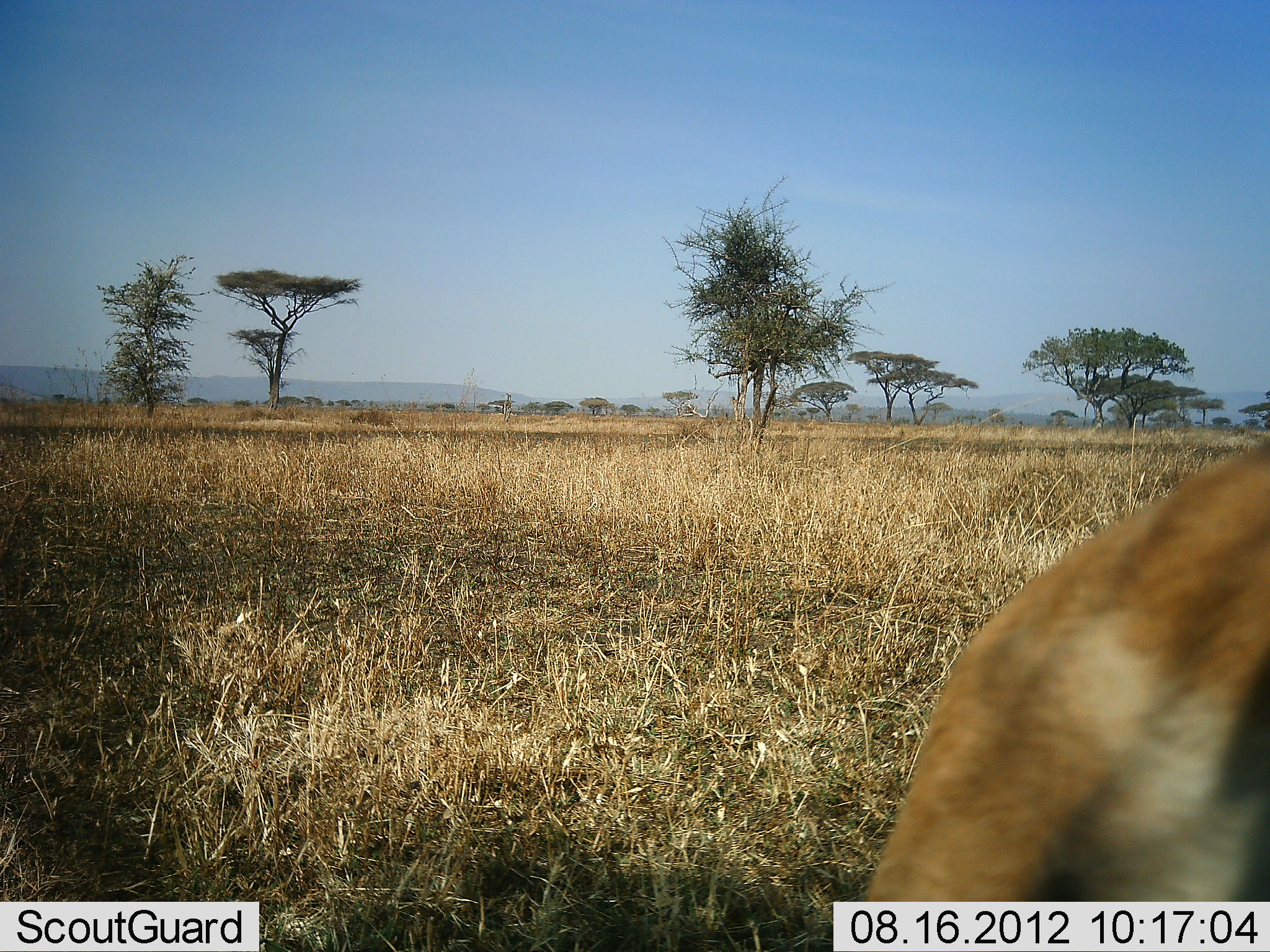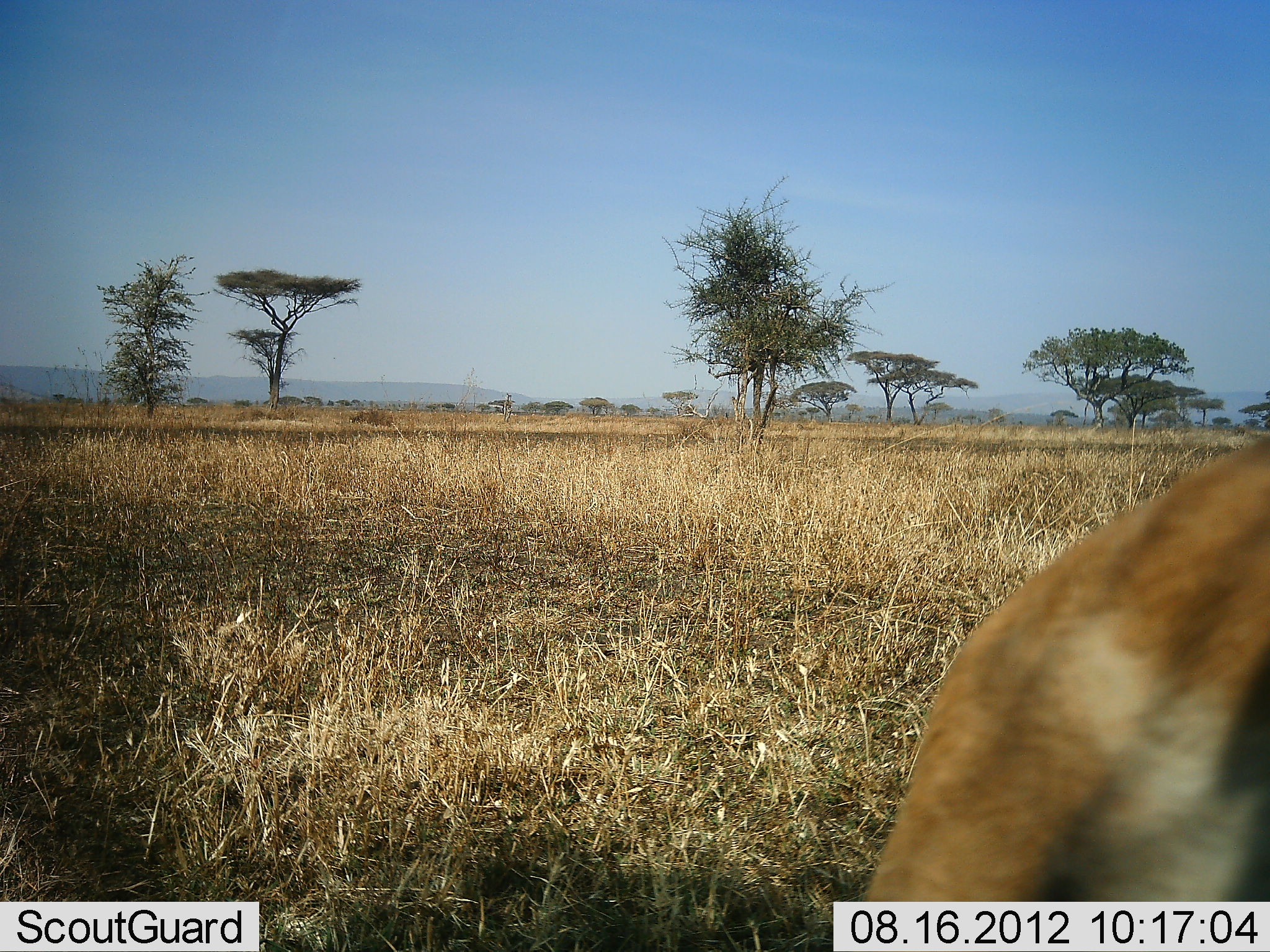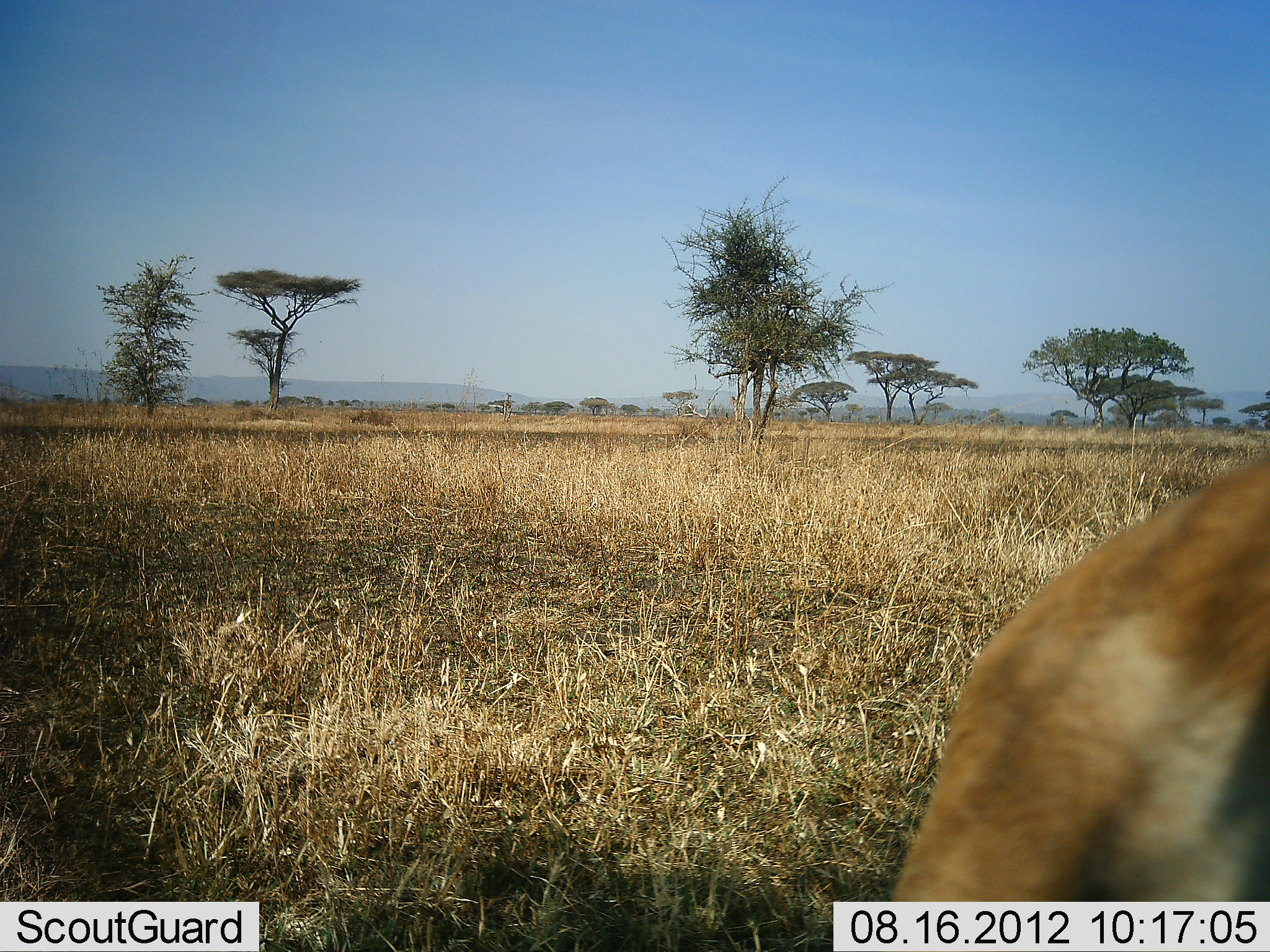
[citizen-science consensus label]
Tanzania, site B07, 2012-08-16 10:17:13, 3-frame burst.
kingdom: Animalia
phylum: Chordata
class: Mammalia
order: Artiodactyla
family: Bovidae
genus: Eudorcas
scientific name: Eudorcas thomsonii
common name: thomson's gazelle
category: gazellethomsons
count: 1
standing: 33%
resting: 0%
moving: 22%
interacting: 0%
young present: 0%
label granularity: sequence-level